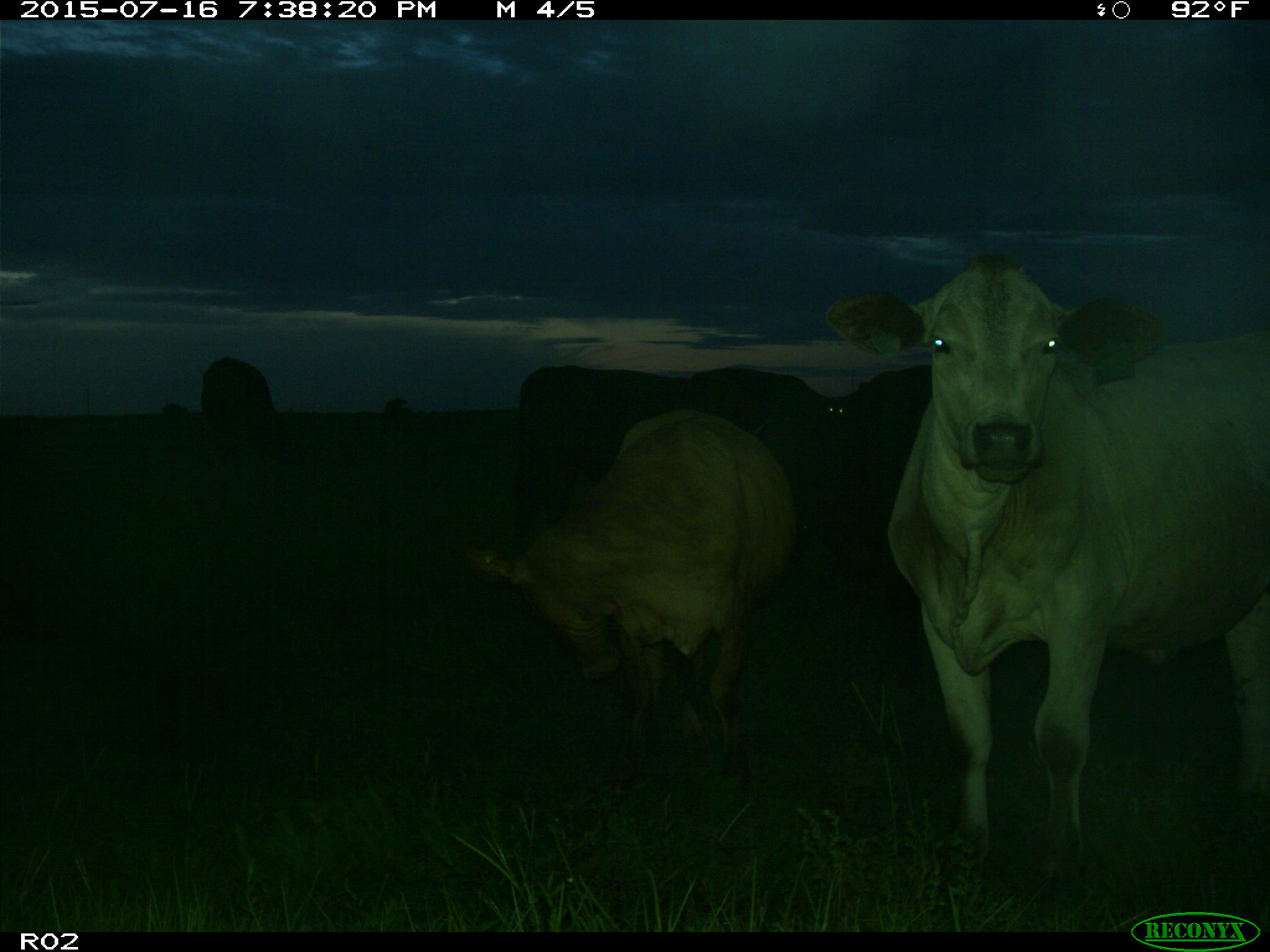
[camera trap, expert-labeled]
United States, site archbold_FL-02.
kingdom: Animalia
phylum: Chordata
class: Mammalia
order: Artiodactyla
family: Bovidae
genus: Bos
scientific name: Bos taurus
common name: domestic cow